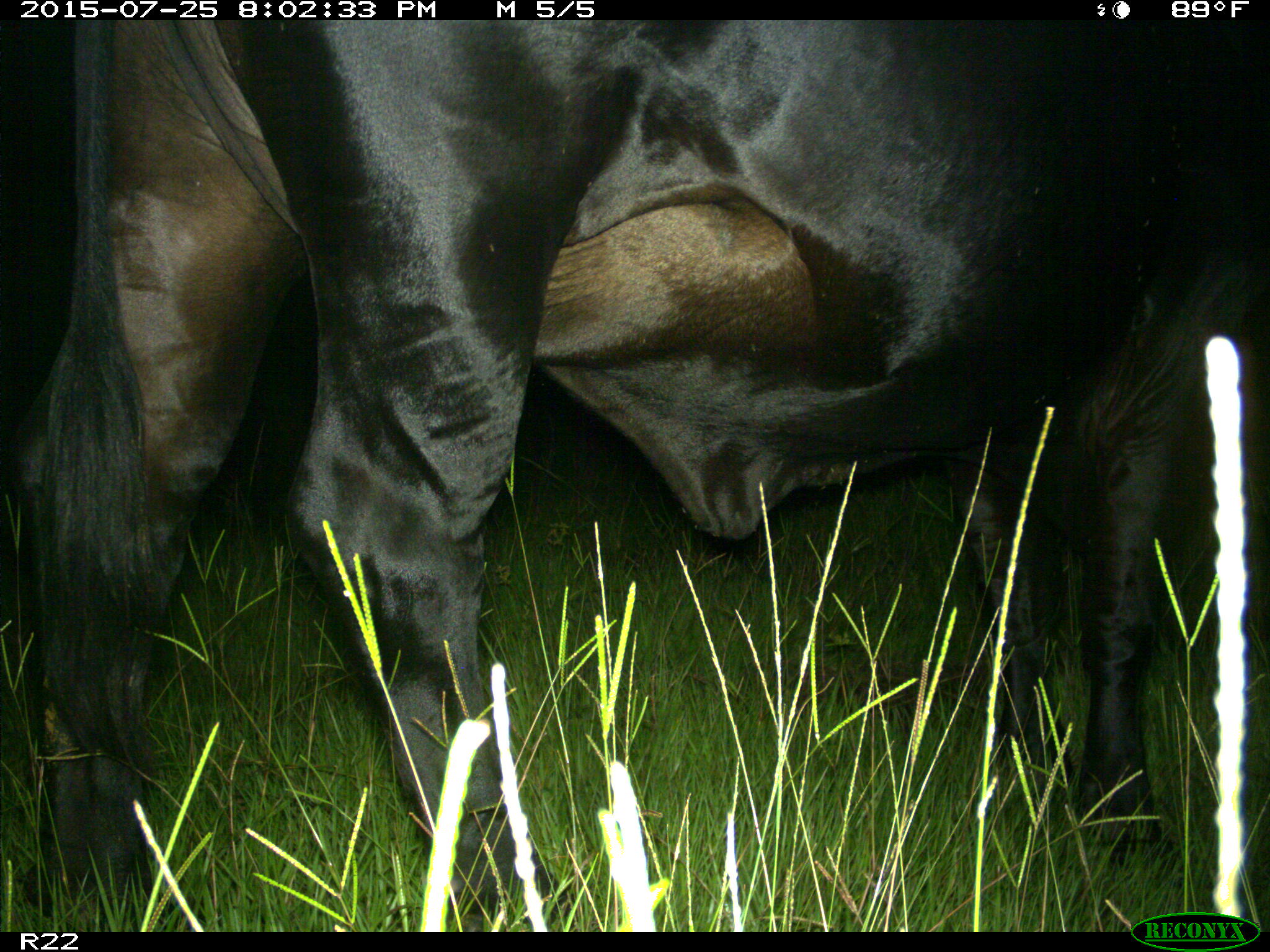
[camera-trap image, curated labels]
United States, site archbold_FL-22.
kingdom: Animalia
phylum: Chordata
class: Mammalia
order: Artiodactyla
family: Bovidae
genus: Bos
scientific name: Bos taurus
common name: domestic cow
Bos taurus (domestic cow).